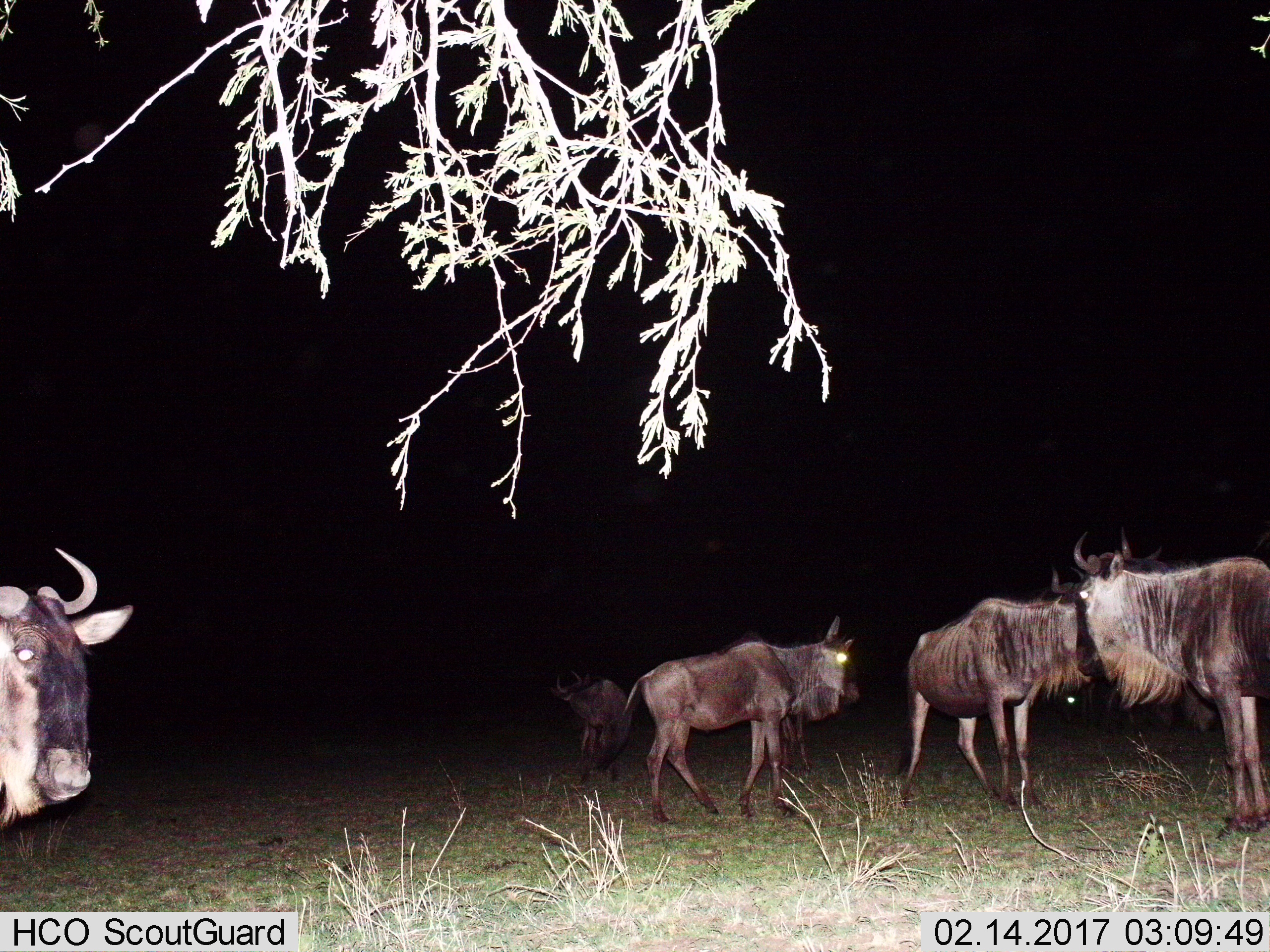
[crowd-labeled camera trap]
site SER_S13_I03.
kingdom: Animalia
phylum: Chordata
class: Mammalia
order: Artiodactyla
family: Bovidae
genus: Connochaetes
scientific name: Connochaetes taurinus taurinus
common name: blue wildebeest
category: wildebeestblue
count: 6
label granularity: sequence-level